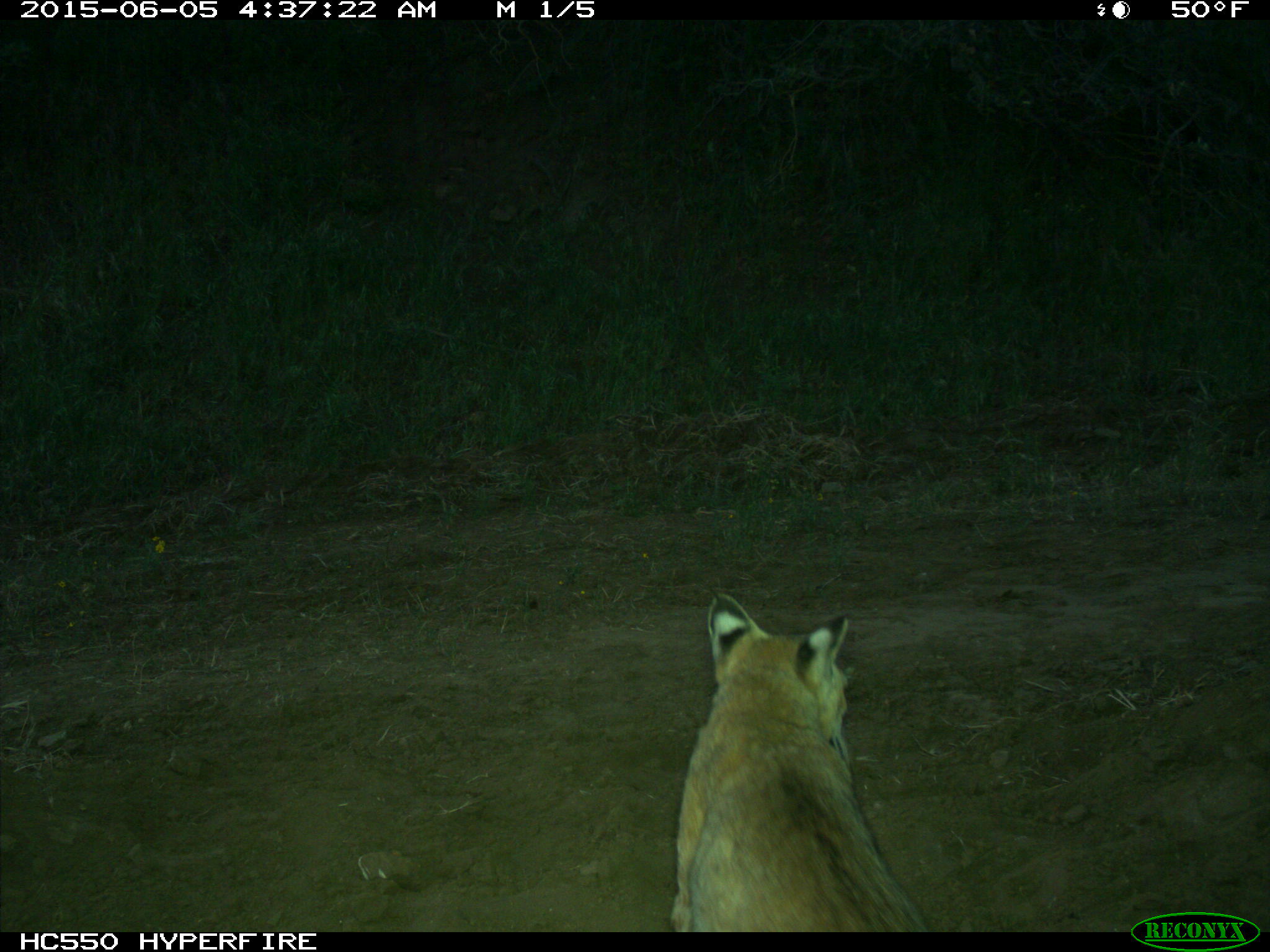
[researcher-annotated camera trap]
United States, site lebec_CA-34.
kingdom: Animalia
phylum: Chordata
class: Mammalia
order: Carnivora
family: Felidae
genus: Lynx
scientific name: Lynx rufus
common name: bobcat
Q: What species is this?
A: Lynx rufus (bobcat).